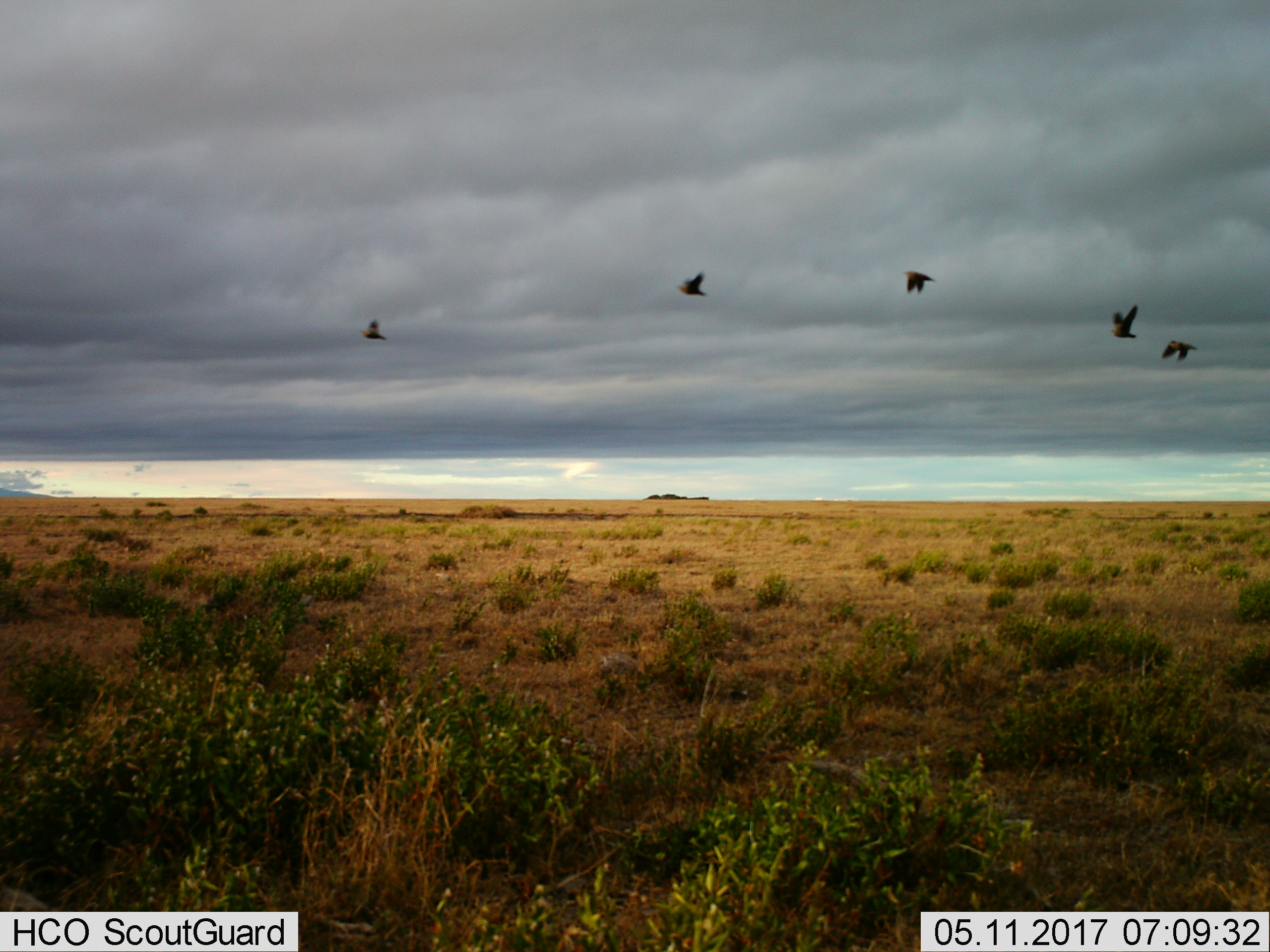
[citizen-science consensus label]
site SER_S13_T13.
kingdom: Animalia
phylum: Chordata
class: Aves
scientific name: Aves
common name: bird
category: birdother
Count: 5.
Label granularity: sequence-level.